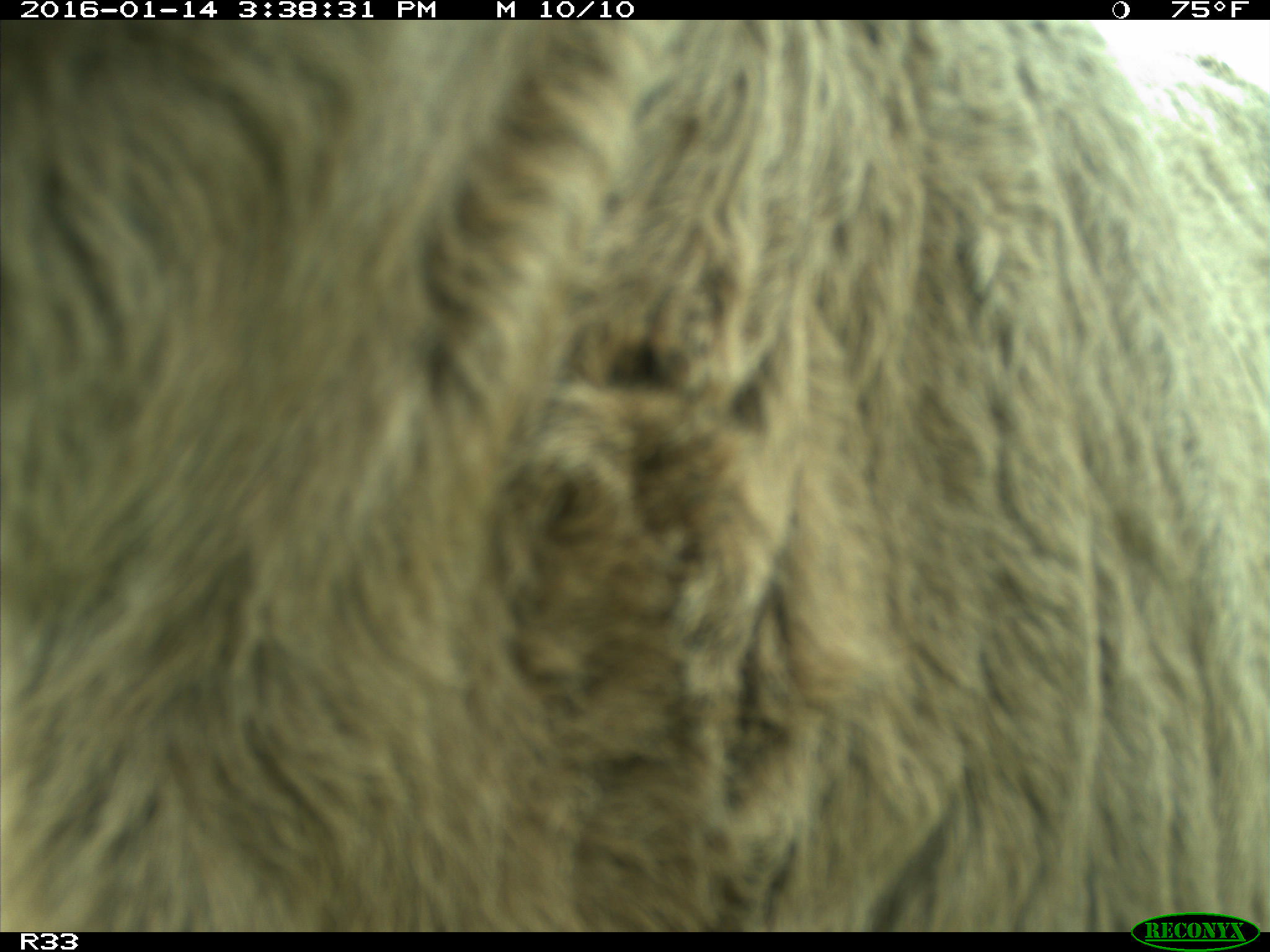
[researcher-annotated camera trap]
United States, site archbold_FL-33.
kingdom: Animalia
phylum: Chordata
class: Mammalia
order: Artiodactyla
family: Bovidae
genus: Bos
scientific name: Bos taurus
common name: domestic cow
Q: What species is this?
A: Bos taurus (domestic cow).